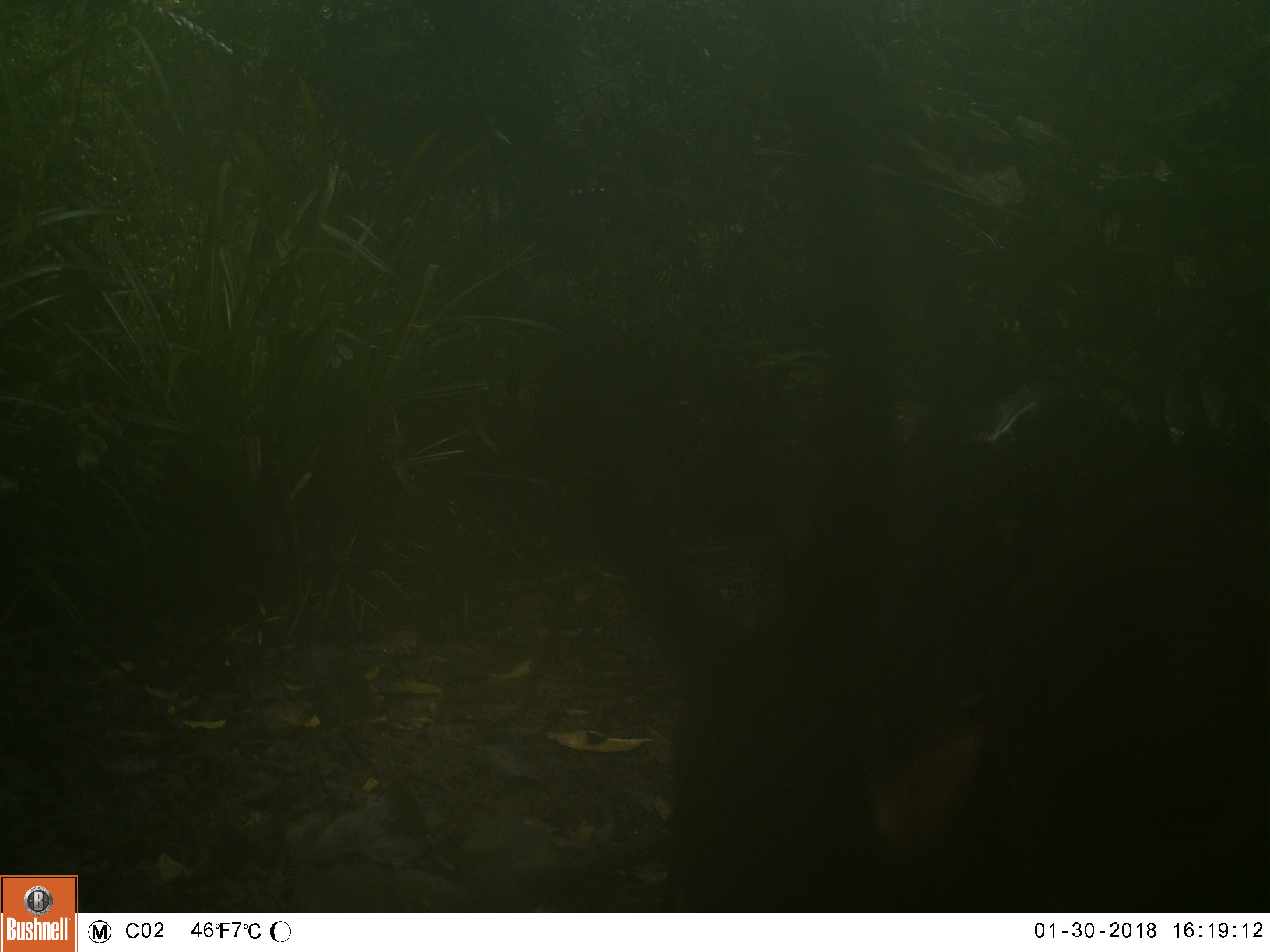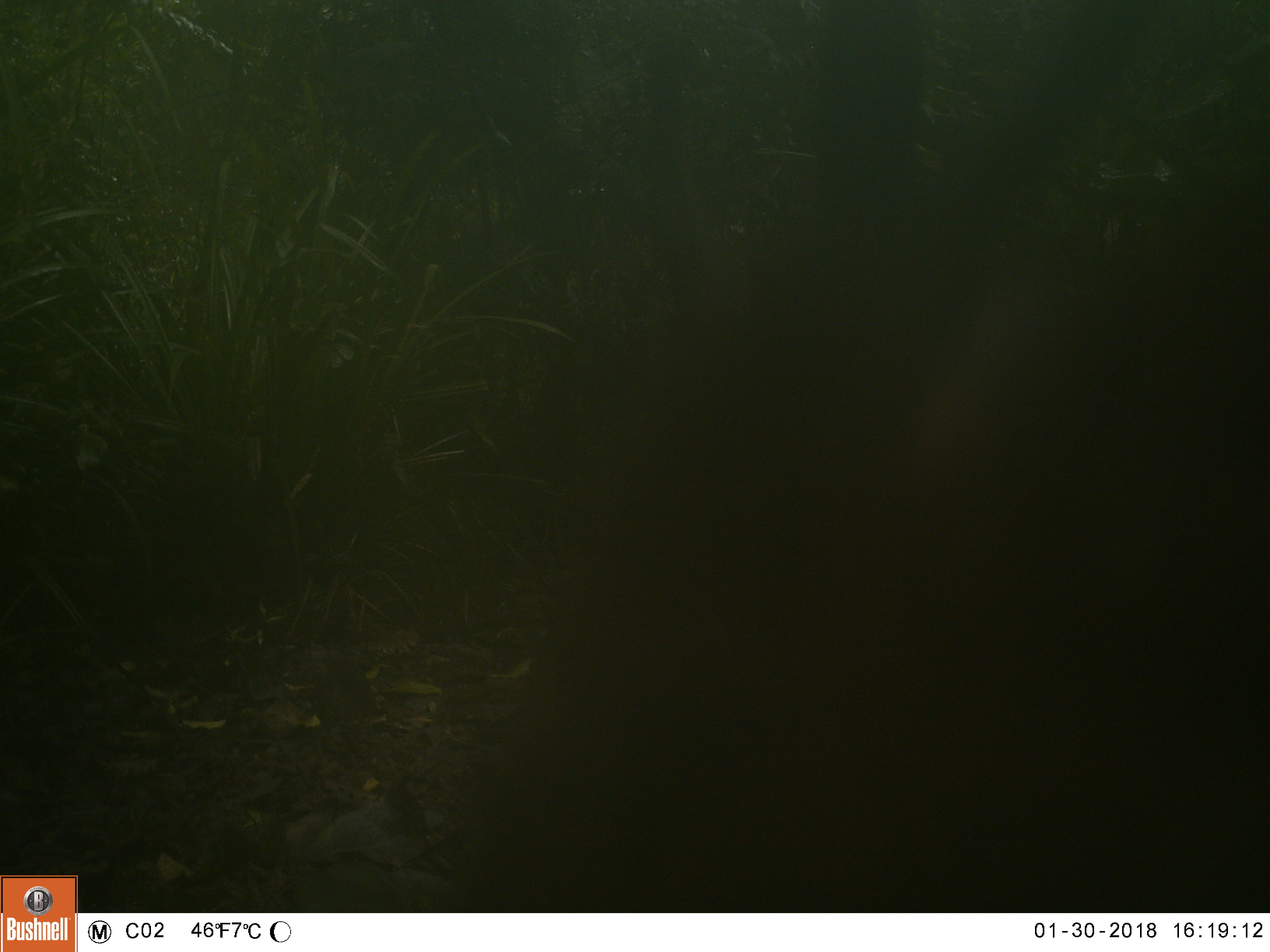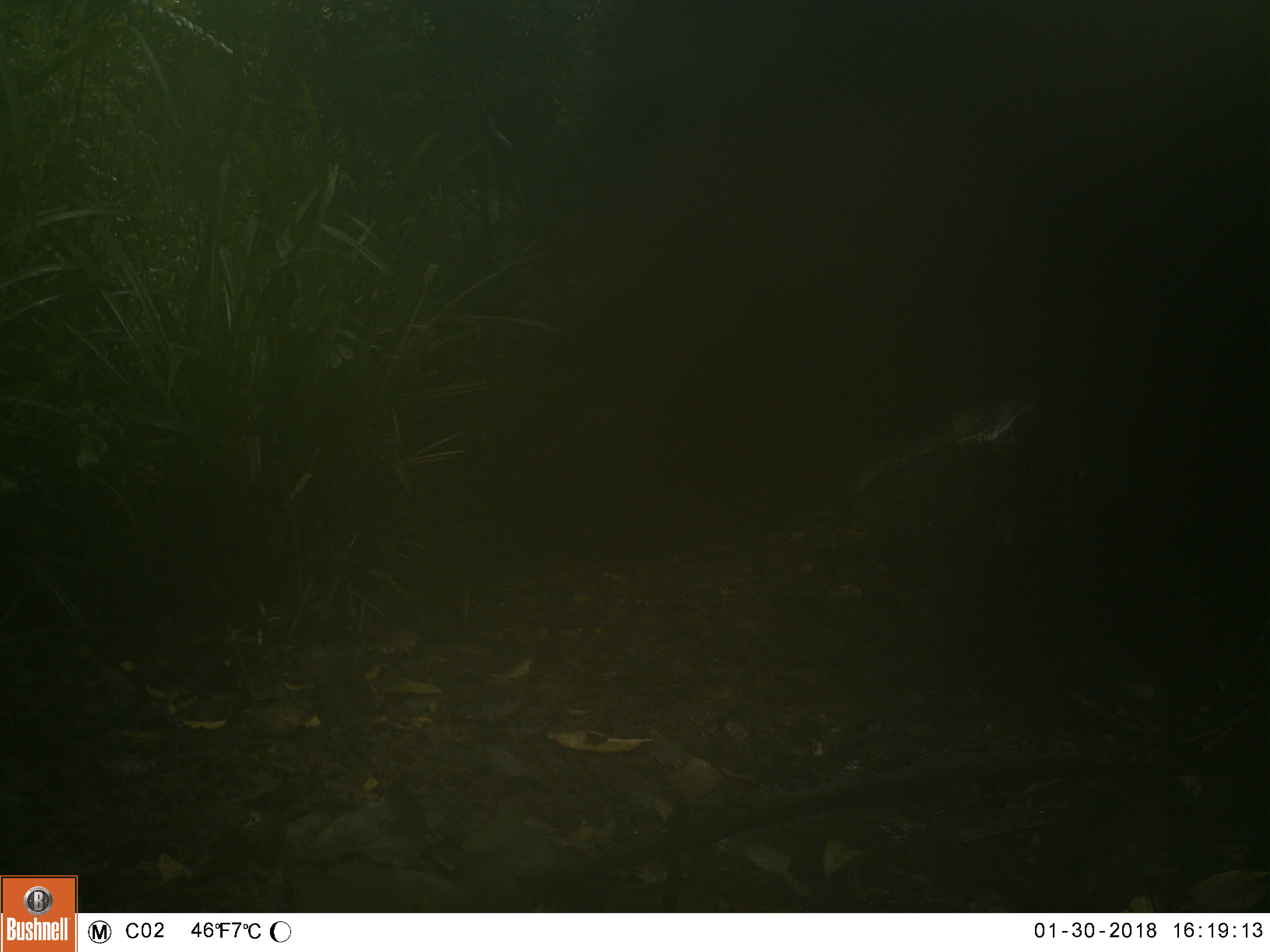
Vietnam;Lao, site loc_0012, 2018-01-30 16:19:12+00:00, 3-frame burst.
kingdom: Animalia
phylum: Chordata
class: Mammalia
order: Artiodactyla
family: Cervidae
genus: Muntiacus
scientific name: Muntiacus vuquangensis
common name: large-antlered muntjac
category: large antlered muntjac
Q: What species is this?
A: Large antlered muntjac (large-antlered muntjac) (Muntiacus vuquangensis).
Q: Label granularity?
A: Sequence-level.